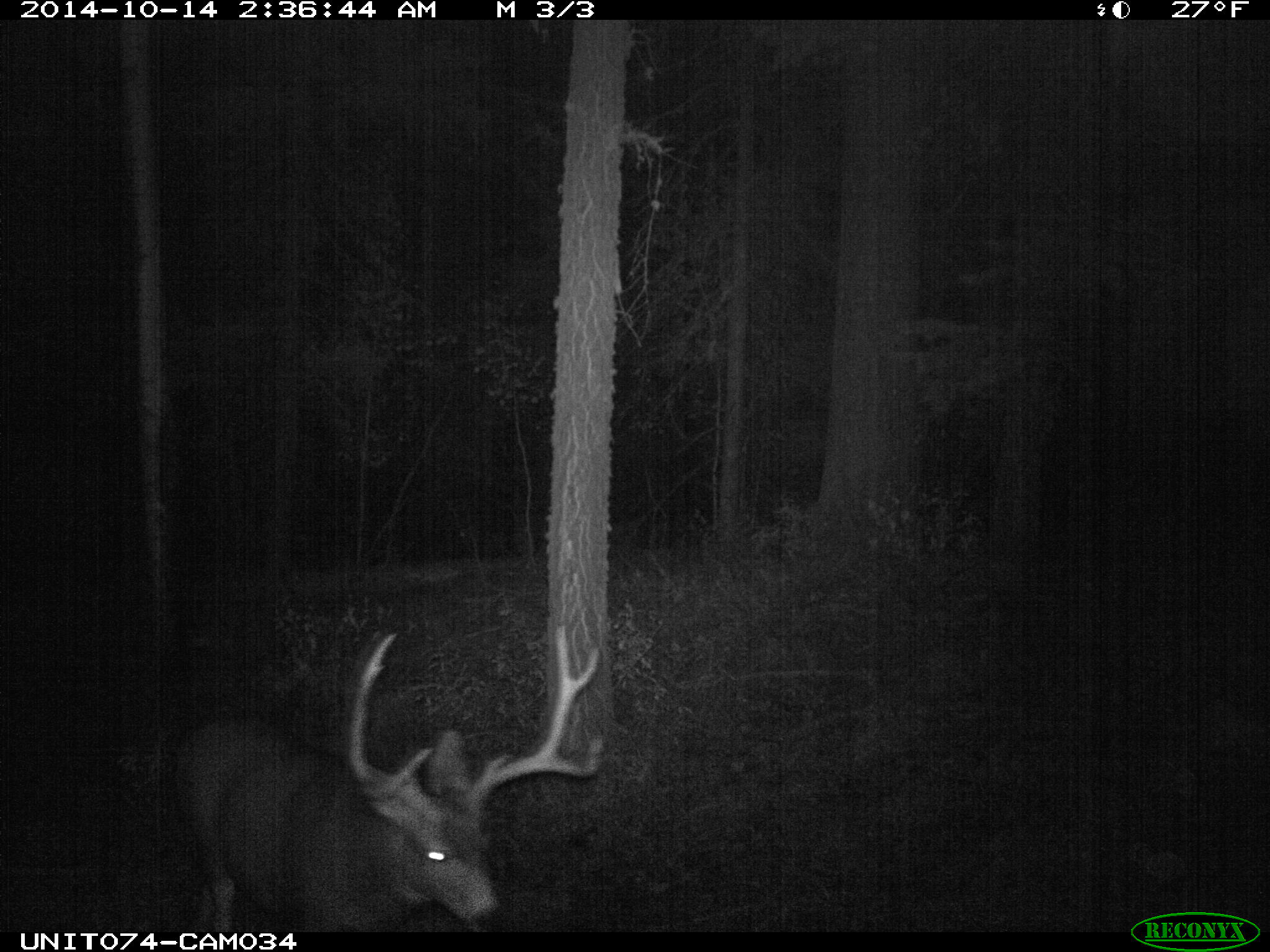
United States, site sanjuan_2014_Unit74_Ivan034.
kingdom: Animalia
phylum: Chordata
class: Mammalia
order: Artiodactyla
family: Cervidae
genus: Odocoileus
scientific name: Odocoileus hemionus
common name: mule deer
Odocoileus hemionus (mule deer).